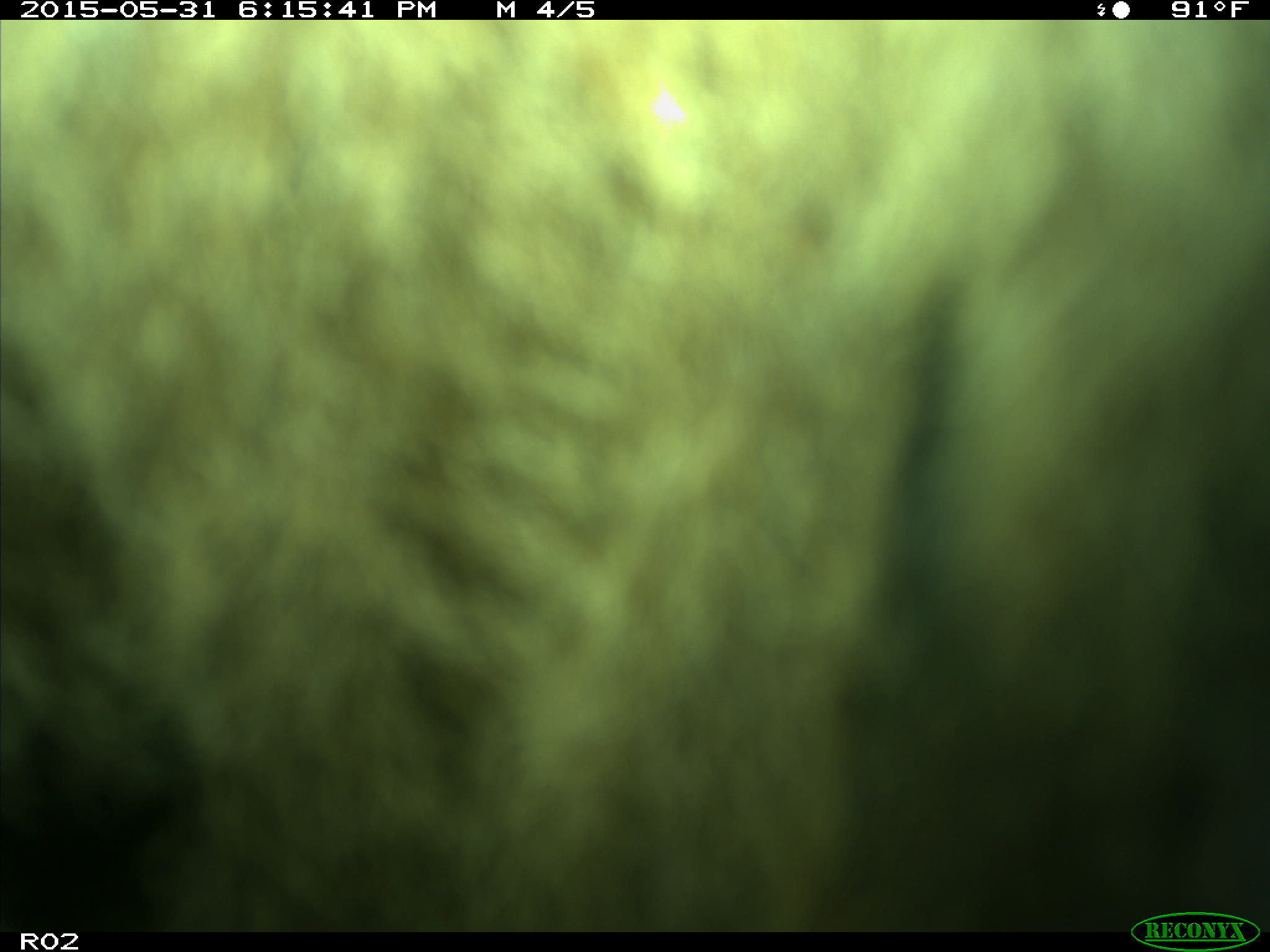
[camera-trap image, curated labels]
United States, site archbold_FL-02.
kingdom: Animalia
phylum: Chordata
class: Mammalia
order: Artiodactyla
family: Bovidae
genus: Bos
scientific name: Bos taurus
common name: domestic cow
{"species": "Bos taurus (domestic cow)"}